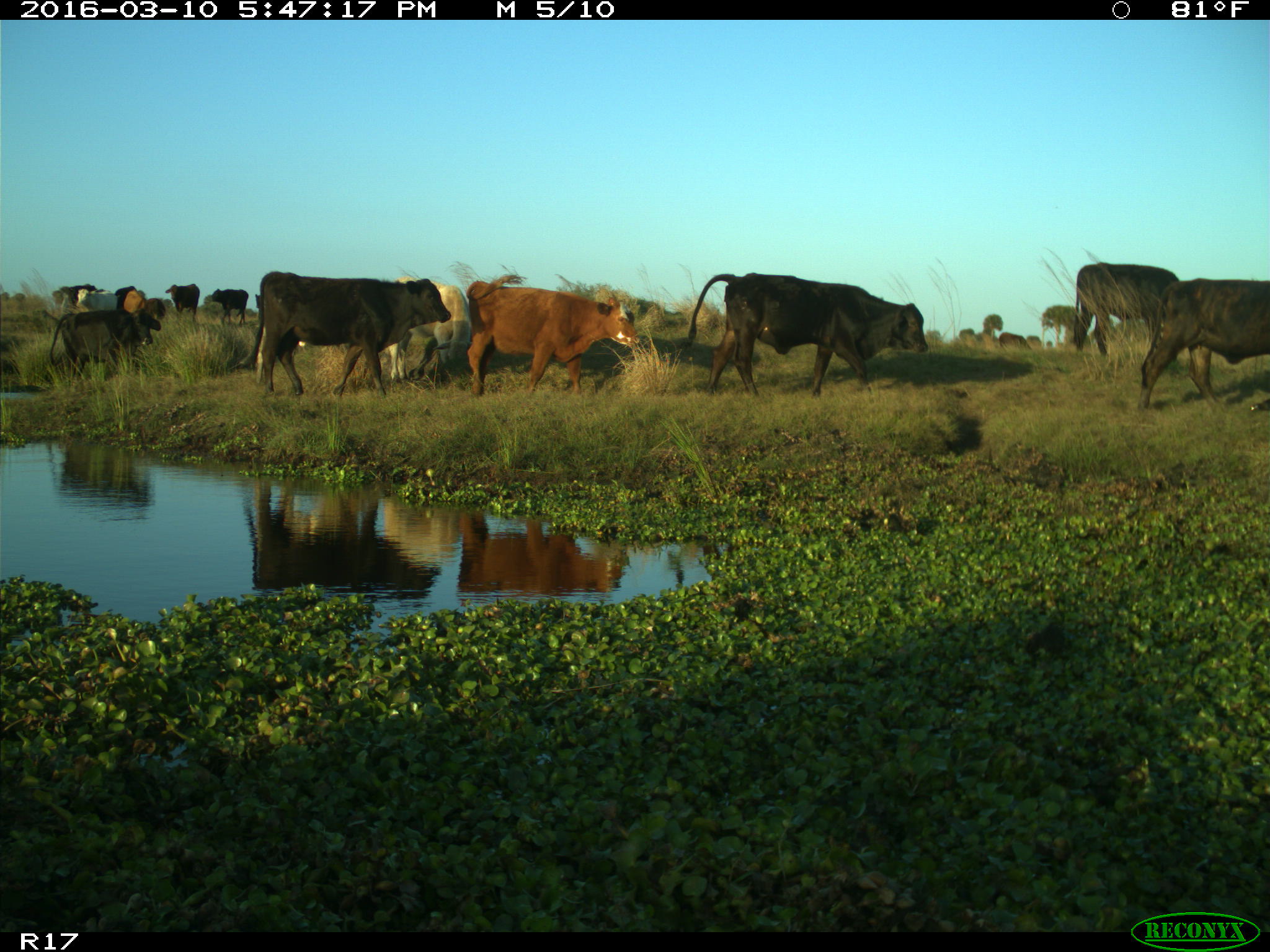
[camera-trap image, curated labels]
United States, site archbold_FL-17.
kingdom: Animalia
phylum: Chordata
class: Mammalia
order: Artiodactyla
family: Bovidae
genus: Bos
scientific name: Bos taurus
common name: domestic cow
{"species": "Bos taurus (domestic cow)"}